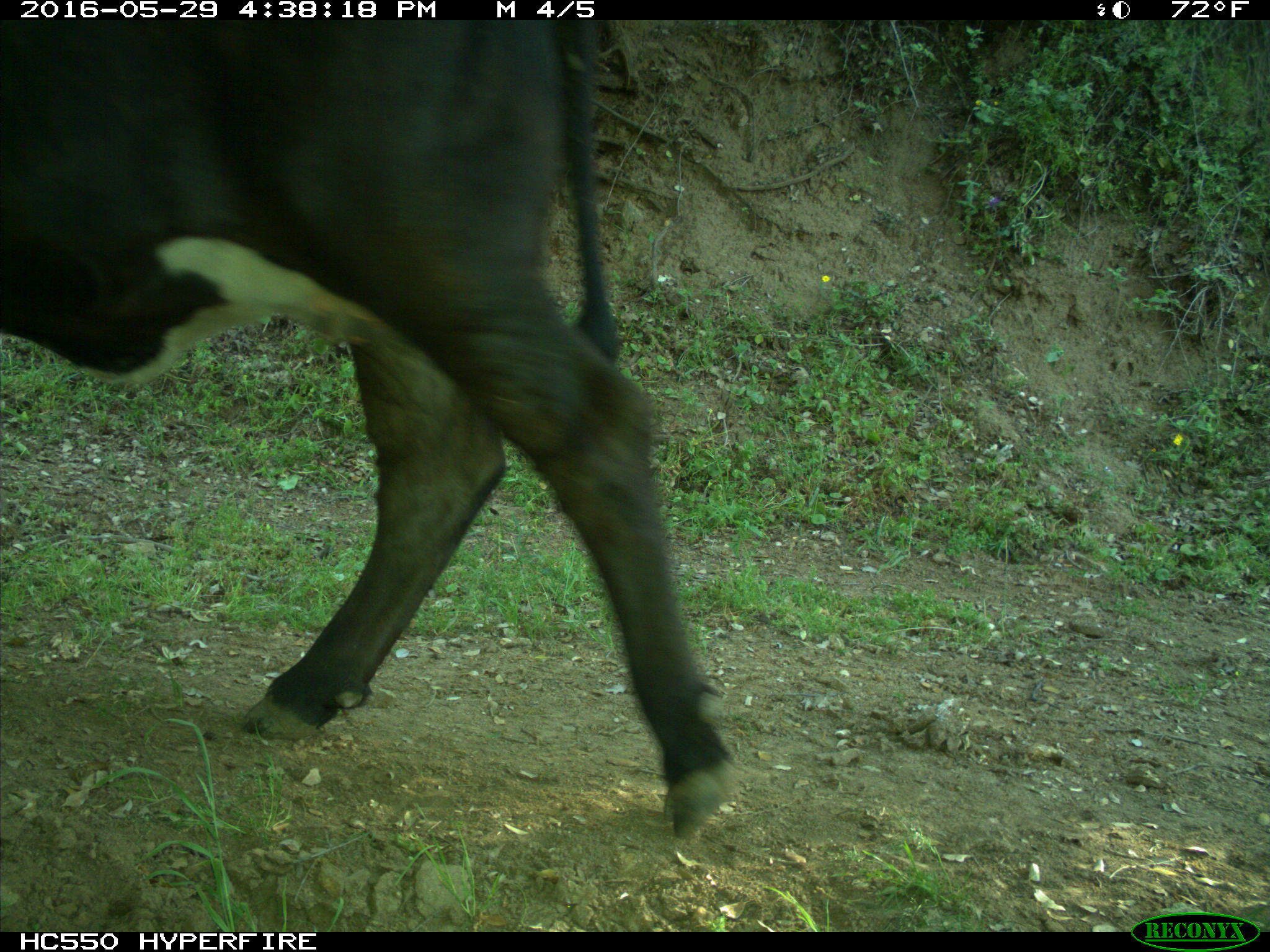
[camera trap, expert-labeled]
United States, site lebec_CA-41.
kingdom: Animalia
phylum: Chordata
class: Mammalia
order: Artiodactyla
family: Bovidae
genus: Bos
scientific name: Bos taurus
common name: domestic cow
Bos taurus (domestic cow).